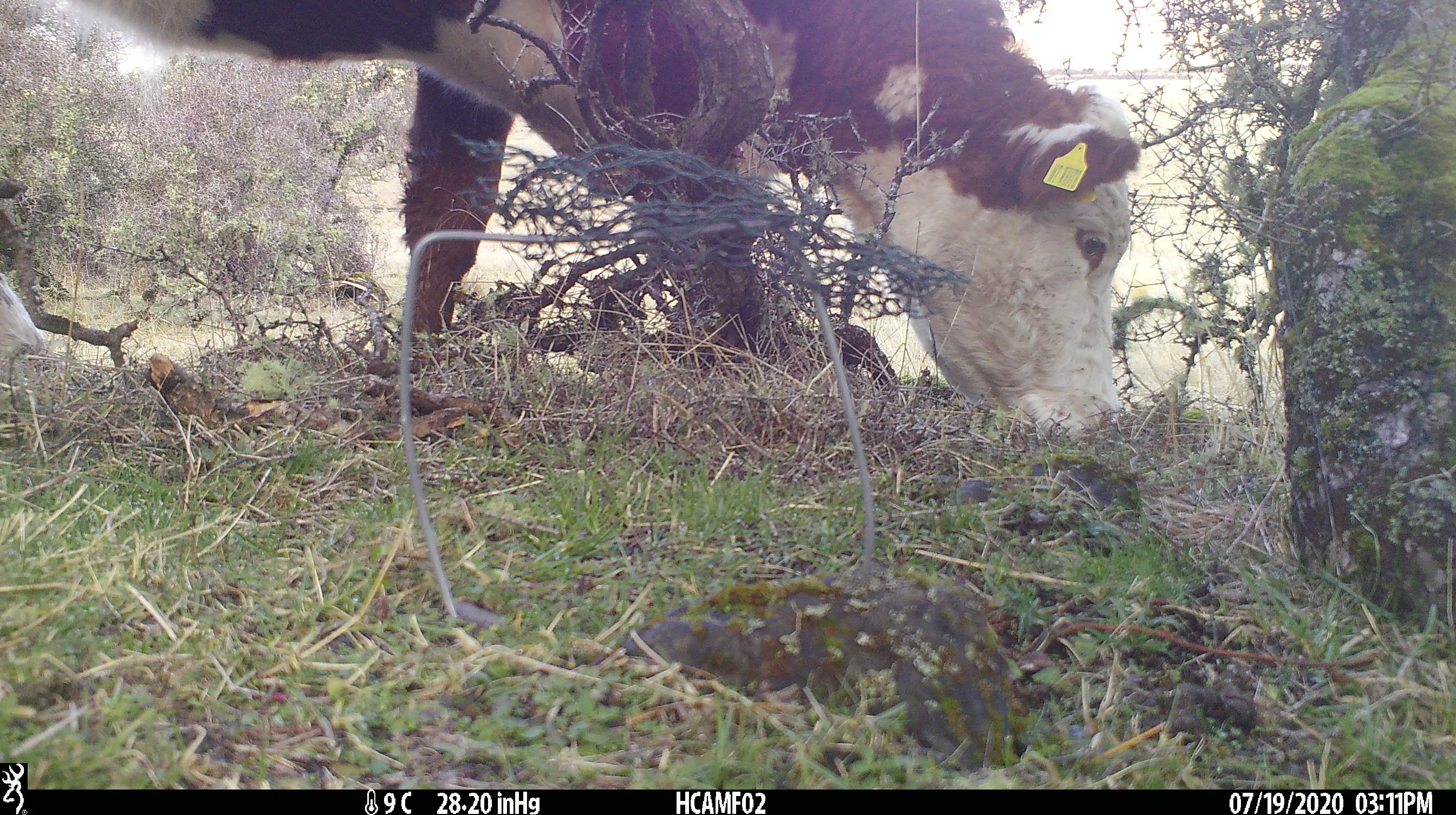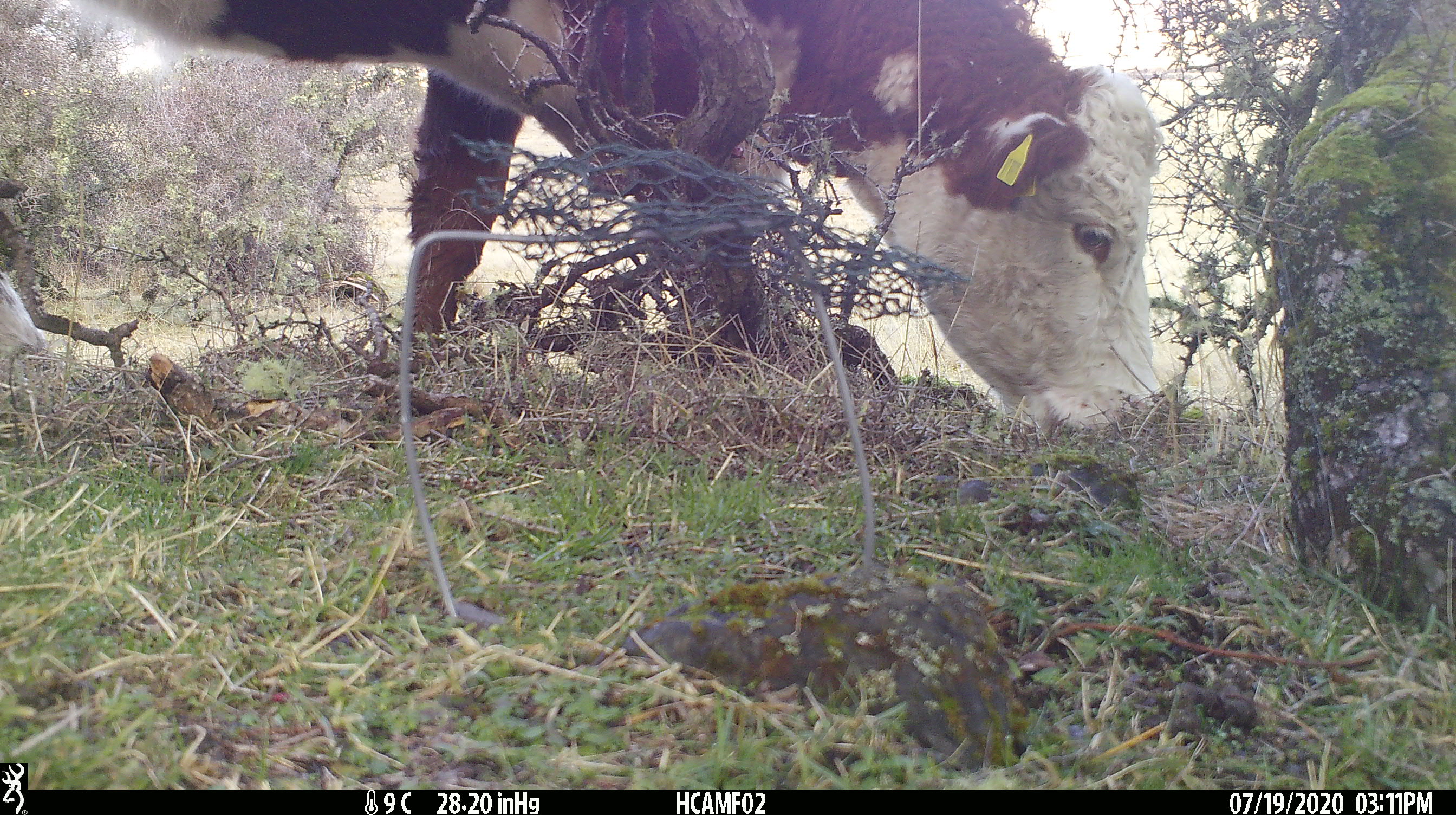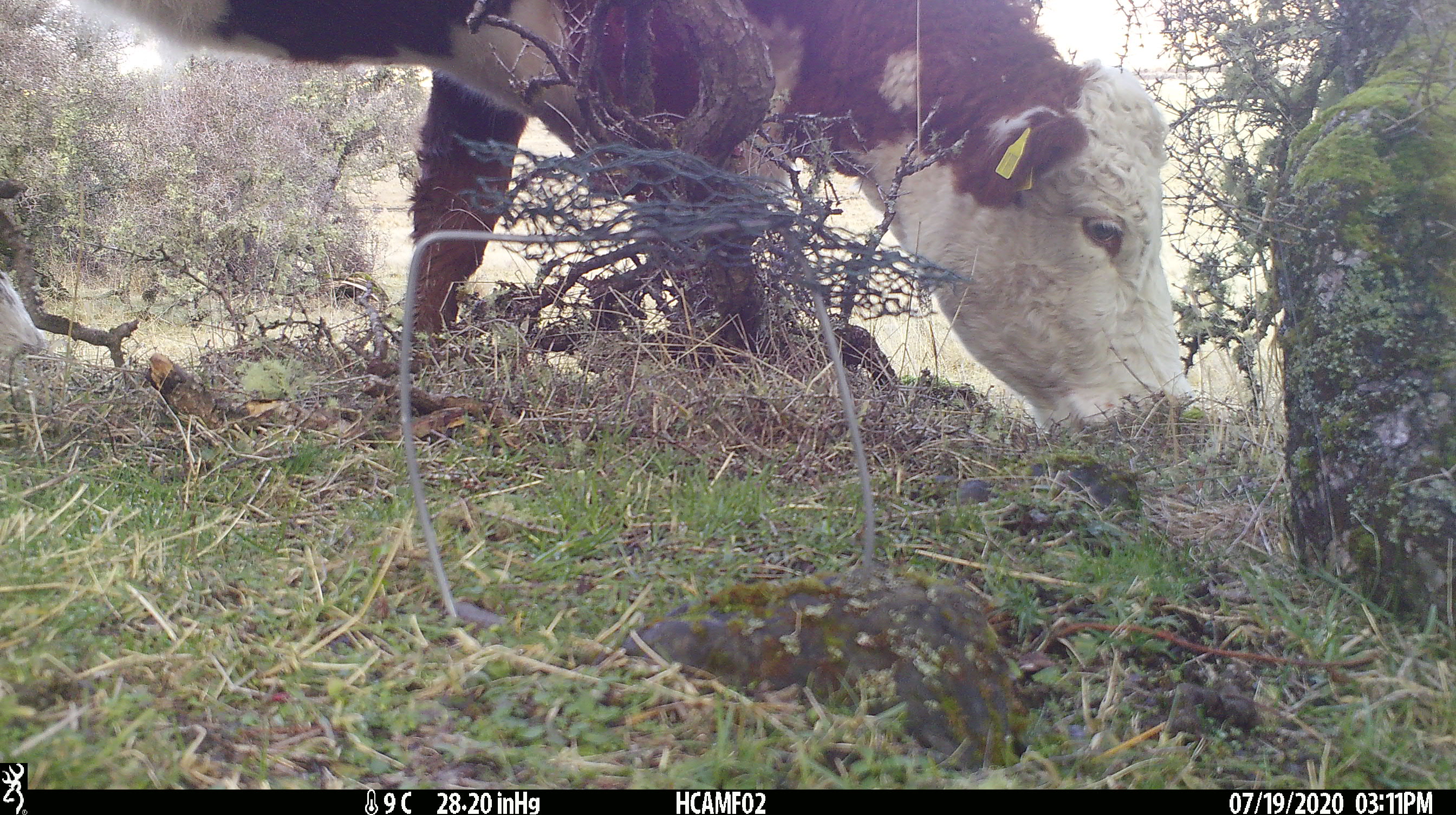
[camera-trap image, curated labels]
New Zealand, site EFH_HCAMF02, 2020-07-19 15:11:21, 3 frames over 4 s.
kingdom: Animalia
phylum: Chordata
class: Mammalia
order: Artiodactyla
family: Bovidae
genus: Bos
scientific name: Bos taurus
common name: domestic cow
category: cow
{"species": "cow (domestic cow) (Bos taurus)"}